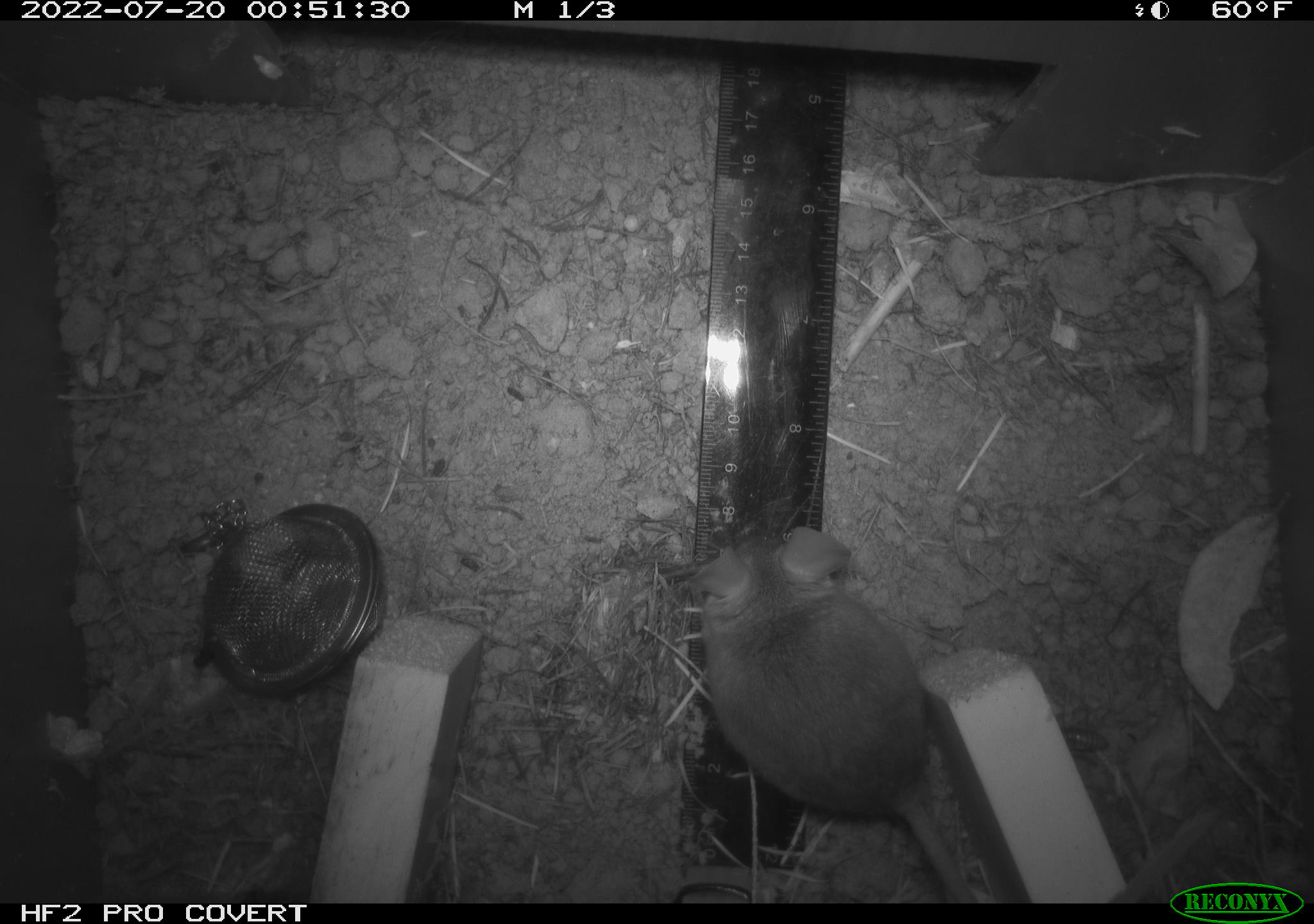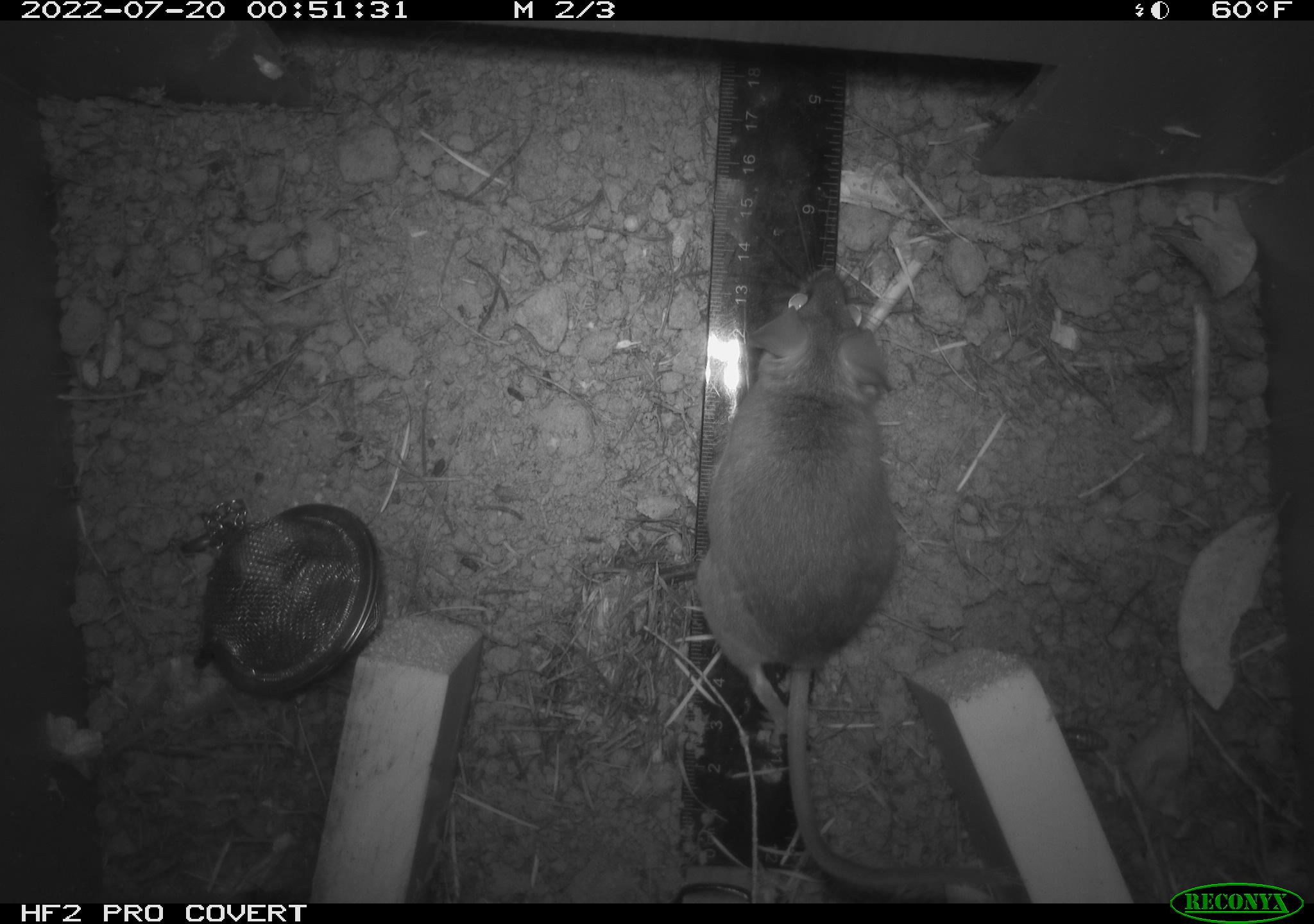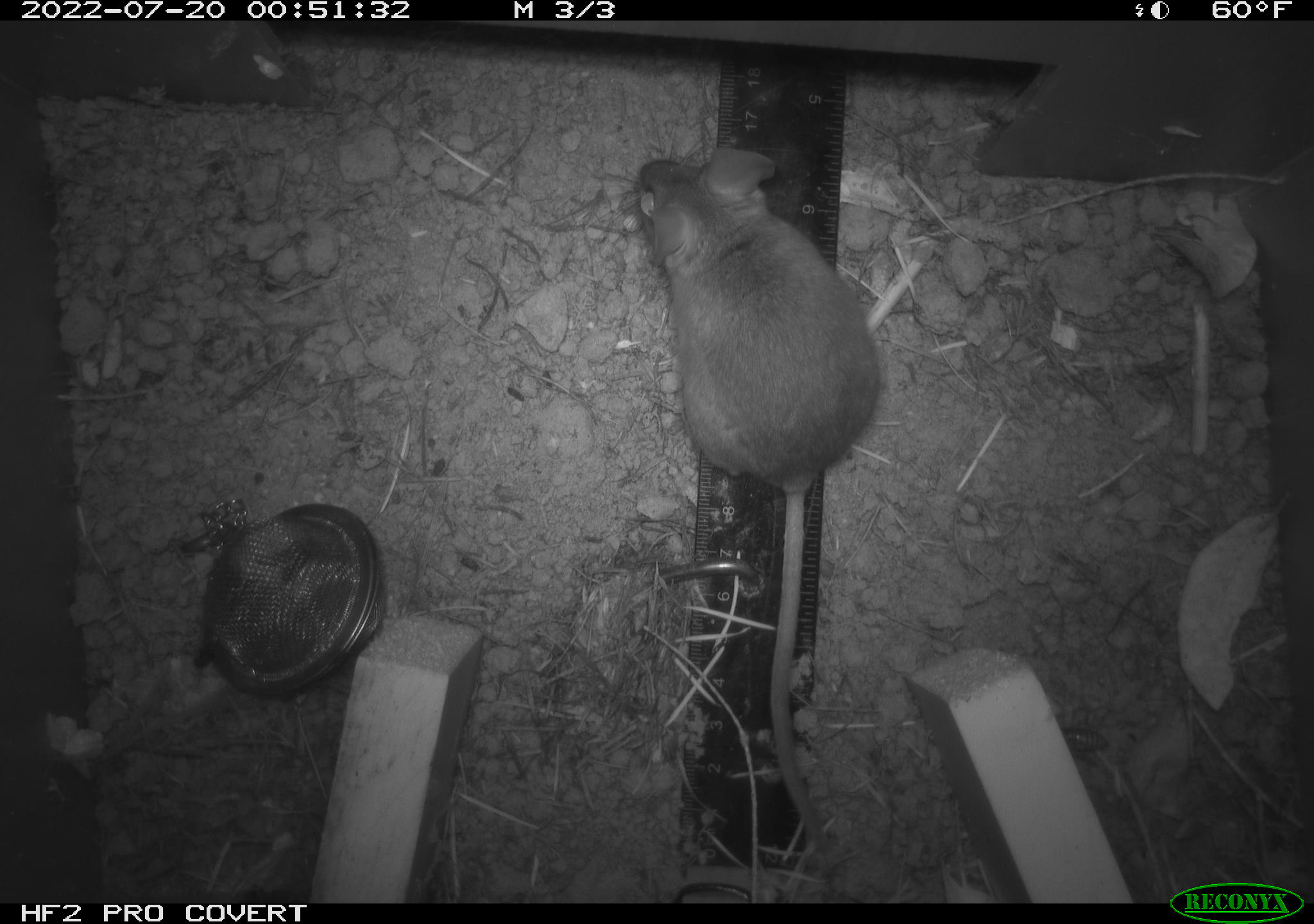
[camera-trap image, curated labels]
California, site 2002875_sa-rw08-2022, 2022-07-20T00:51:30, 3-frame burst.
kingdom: Animalia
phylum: Chordata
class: Mammalia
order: Rodentia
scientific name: Rodentia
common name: mouse species